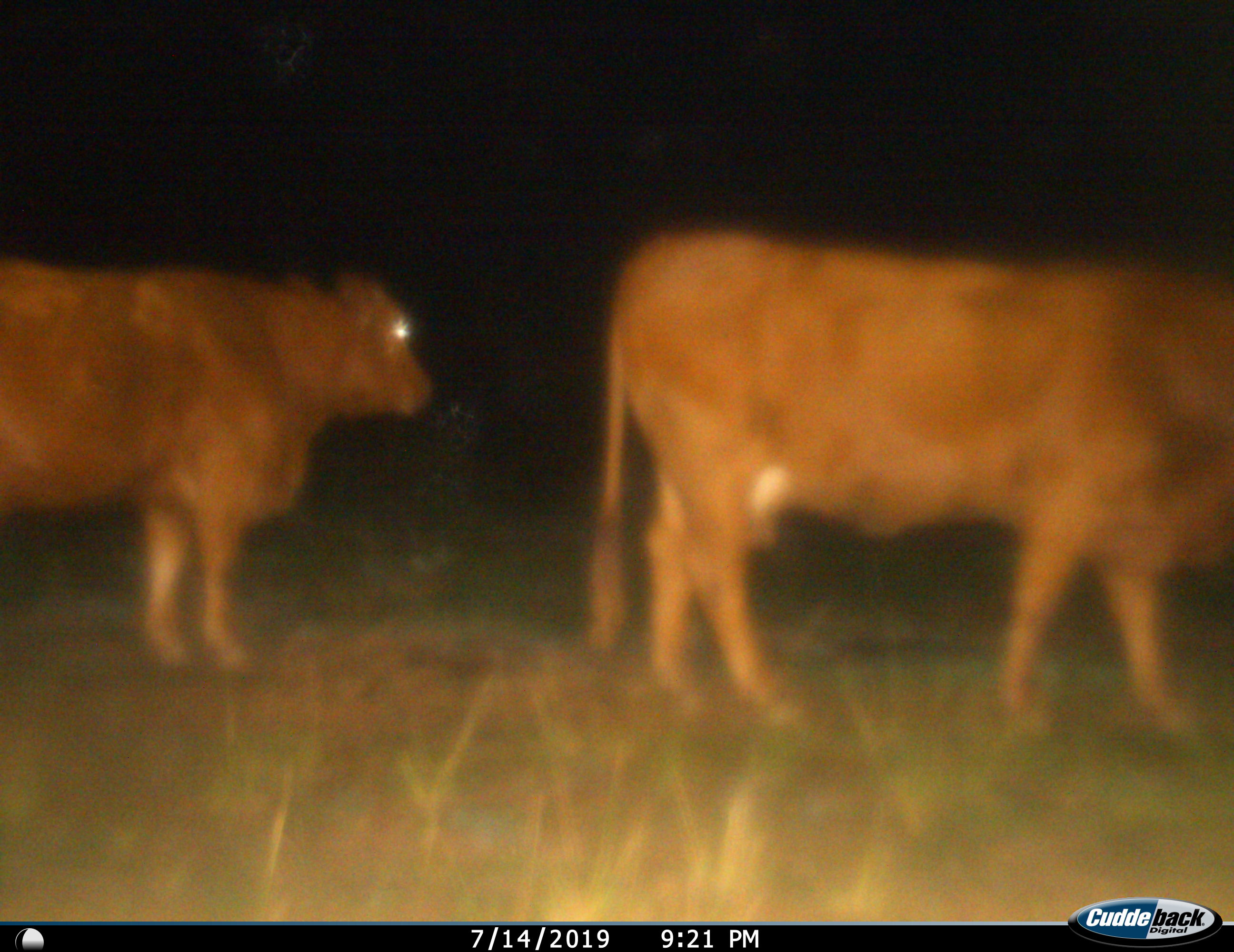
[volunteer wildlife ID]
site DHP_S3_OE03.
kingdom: Animalia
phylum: Chordata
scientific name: Vertebrata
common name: domestic animal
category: domesticanimal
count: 2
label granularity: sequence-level